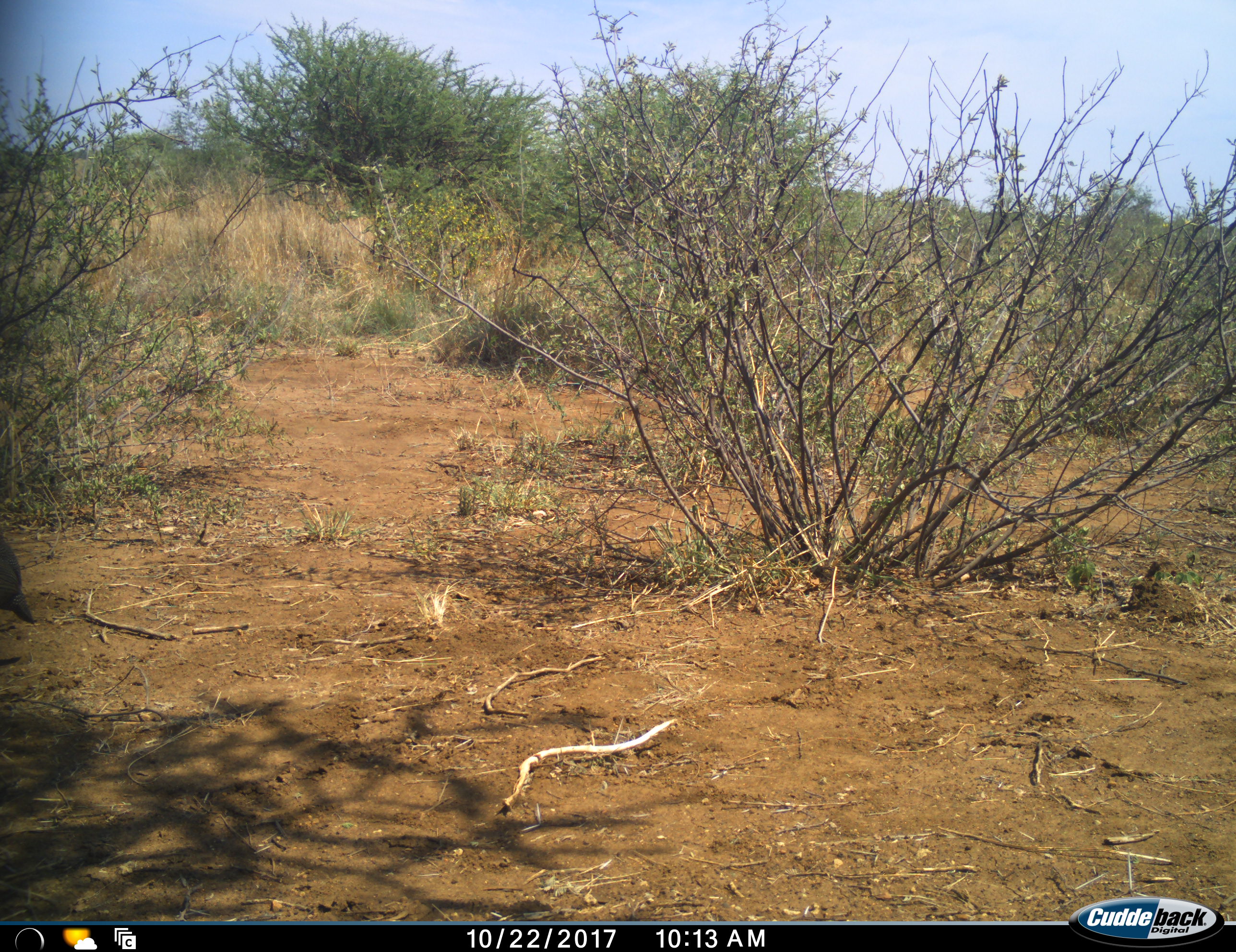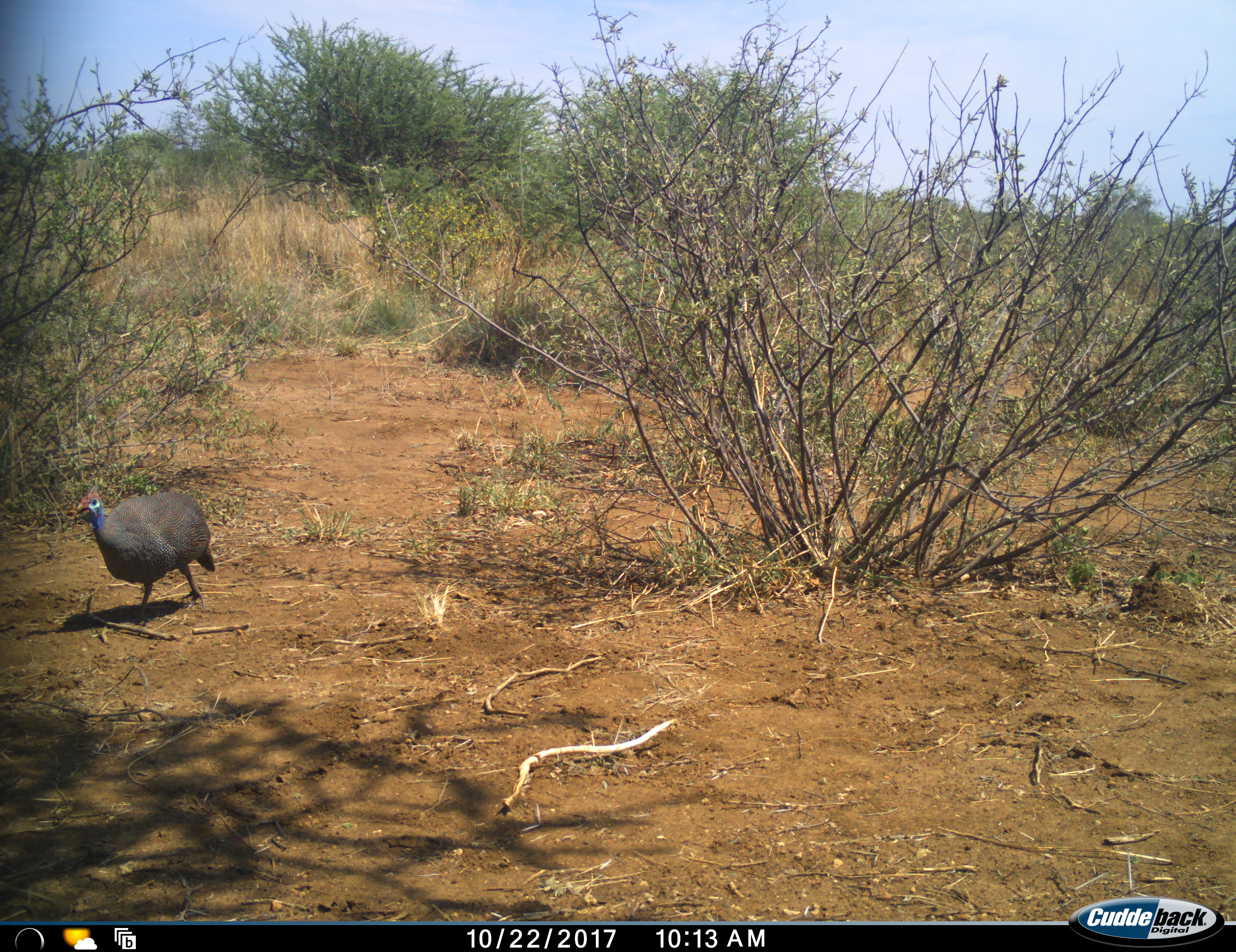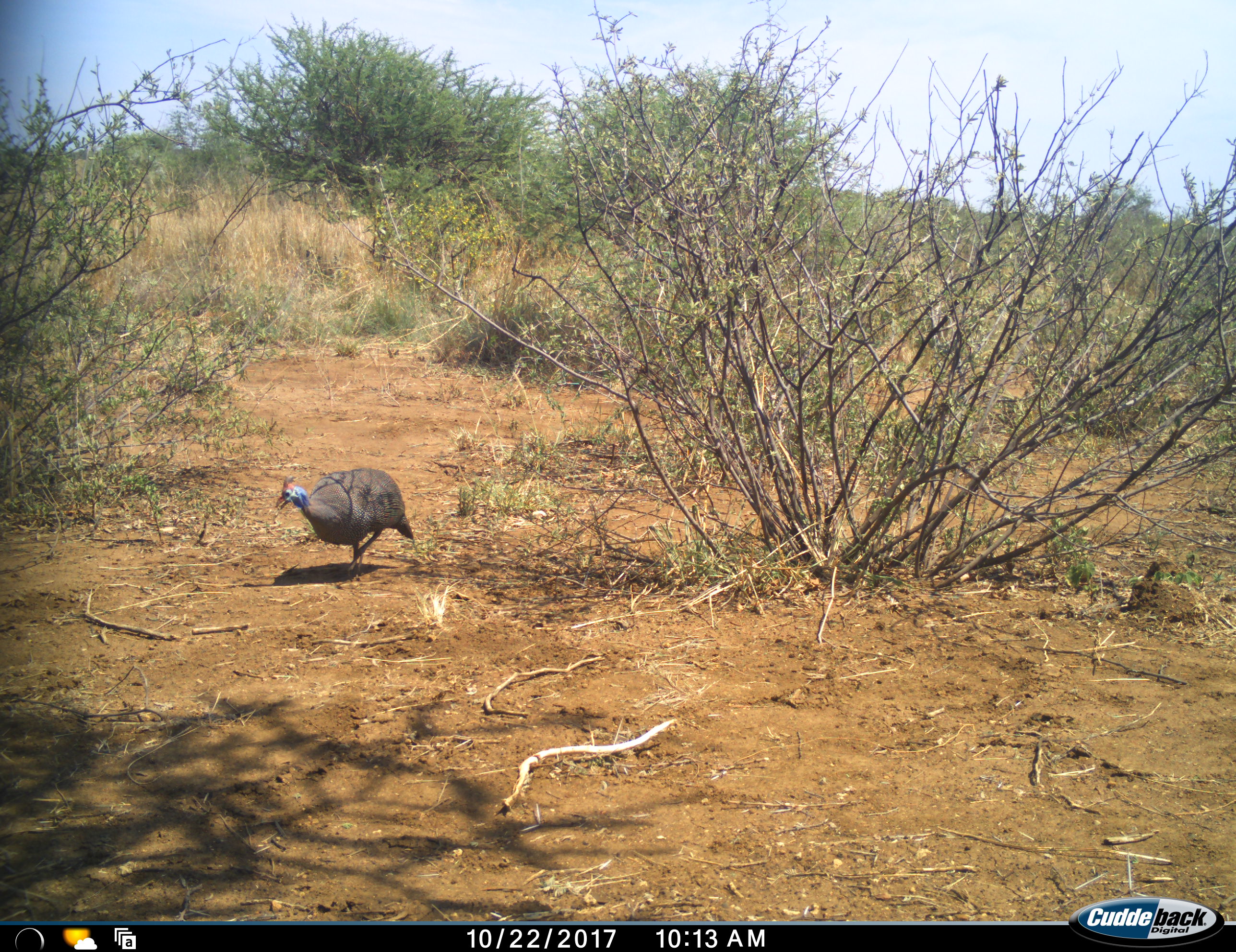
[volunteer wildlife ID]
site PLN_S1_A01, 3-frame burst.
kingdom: Animalia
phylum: Chordata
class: Aves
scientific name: Aves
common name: bird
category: birdother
Birdother (bird) (Aves), count 1. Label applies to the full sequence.